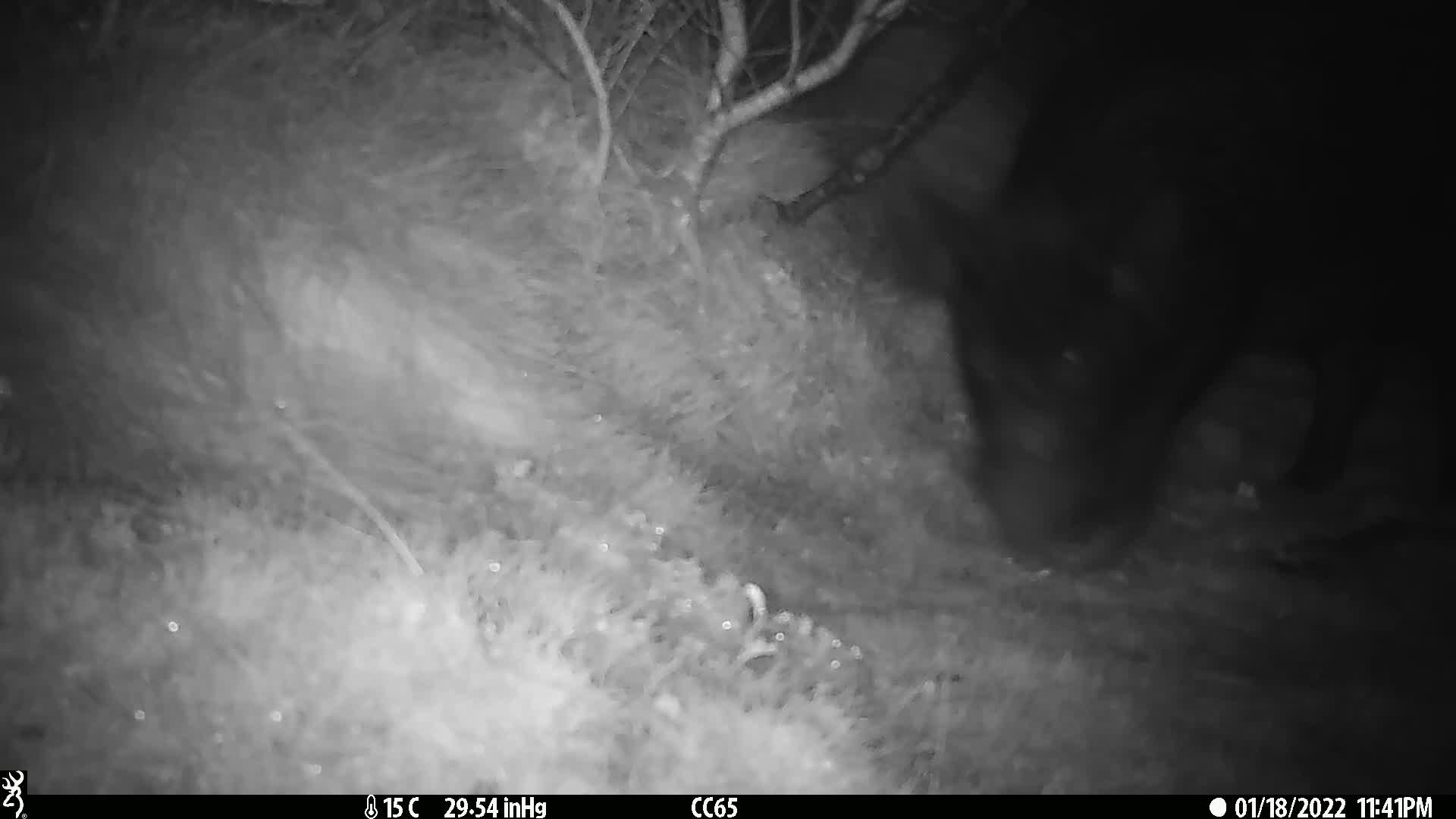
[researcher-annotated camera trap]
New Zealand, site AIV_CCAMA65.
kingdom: Animalia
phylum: Chordata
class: Mammalia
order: Artiodactyla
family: Suidae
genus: Sus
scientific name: Sus scrofa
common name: pig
Pig (Sus scrofa).